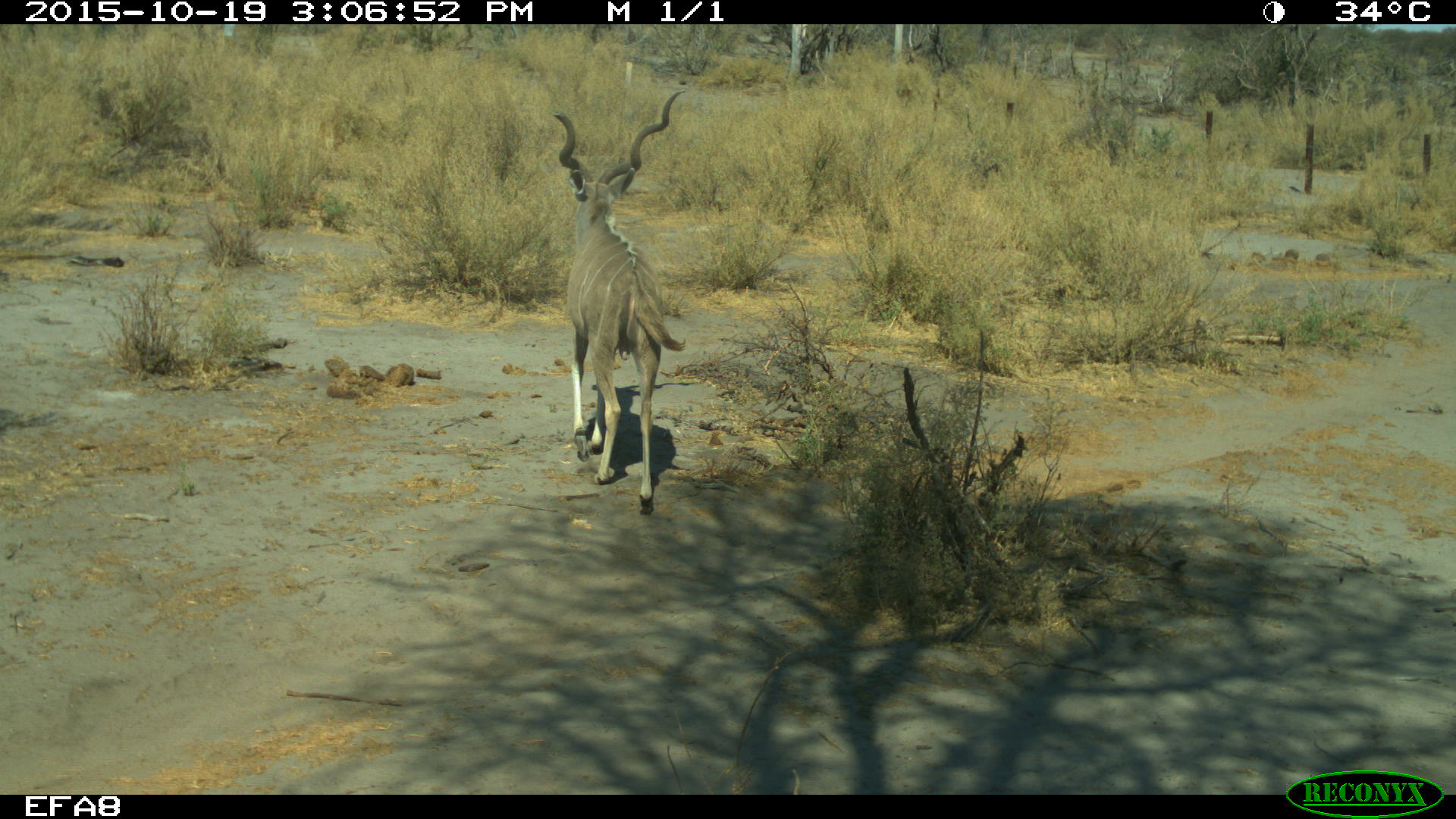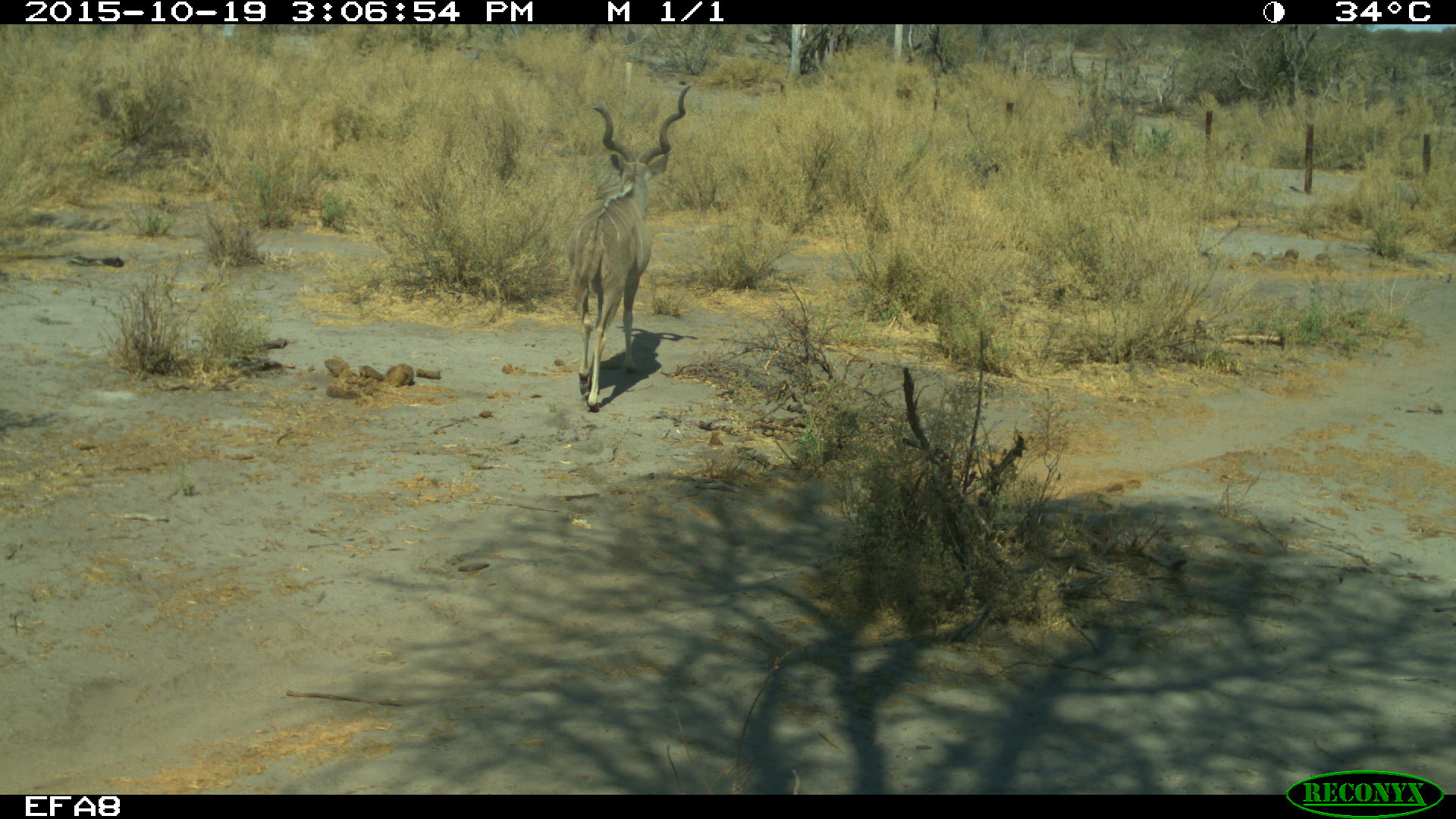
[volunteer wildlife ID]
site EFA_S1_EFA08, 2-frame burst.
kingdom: Animalia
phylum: Chordata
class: Mammalia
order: Artiodactyla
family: Bovidae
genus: Tragelaphus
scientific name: Tragelaphus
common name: kudu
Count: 1.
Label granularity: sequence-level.